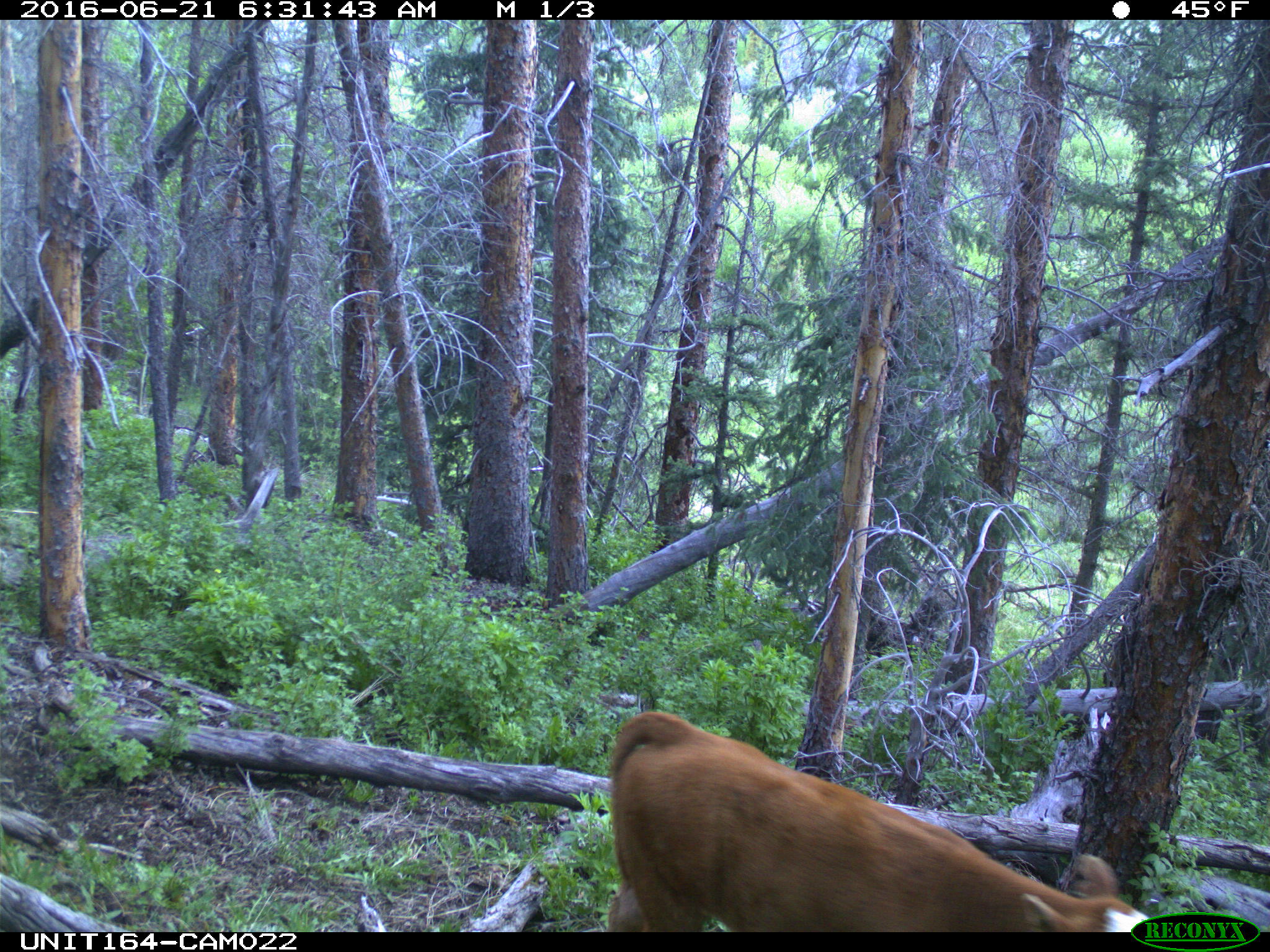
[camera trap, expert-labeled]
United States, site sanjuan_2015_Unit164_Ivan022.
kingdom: Animalia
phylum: Chordata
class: Mammalia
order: Artiodactyla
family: Bovidae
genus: Bos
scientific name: Bos taurus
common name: domestic cow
Bos taurus (domestic cow).